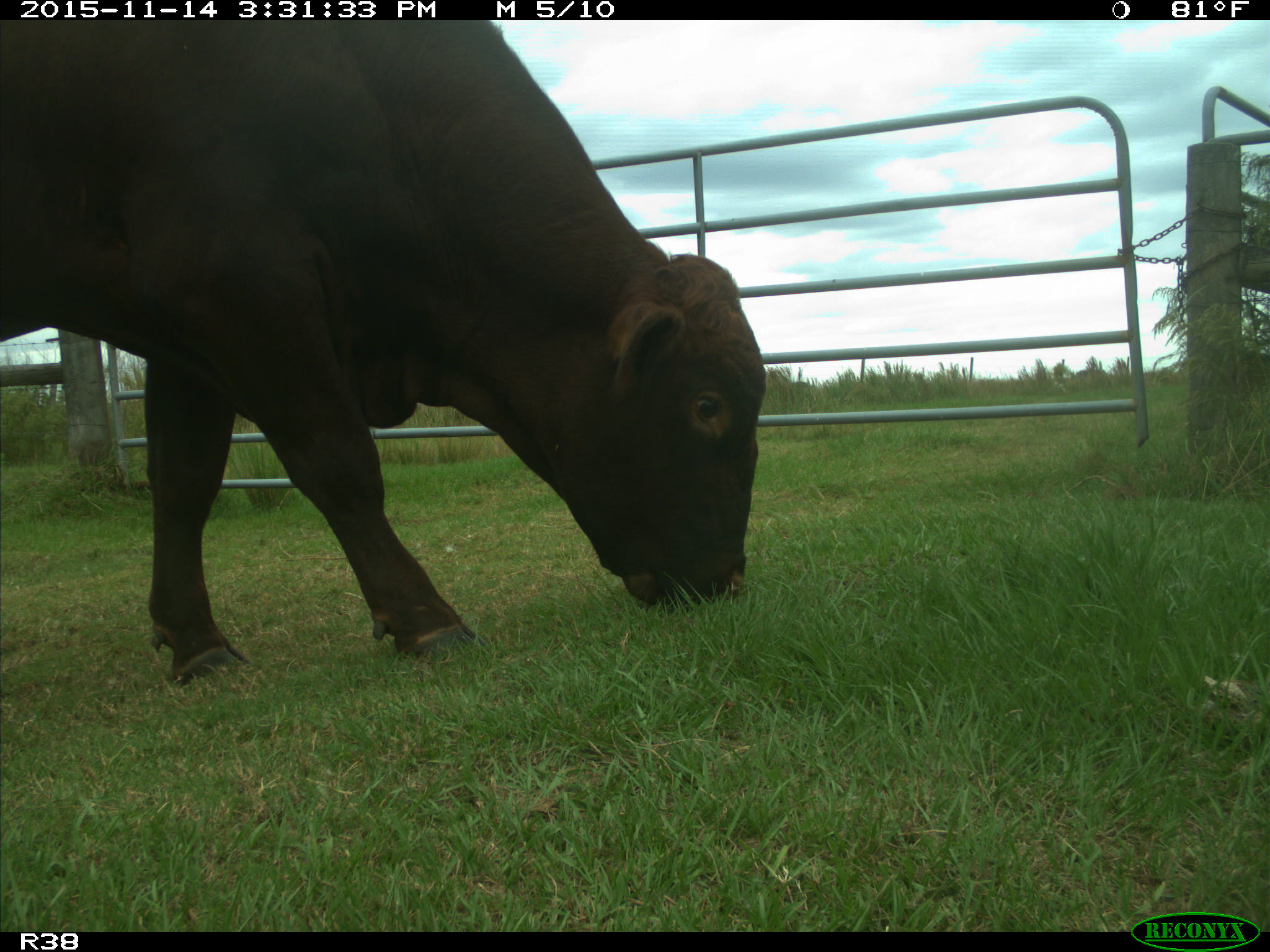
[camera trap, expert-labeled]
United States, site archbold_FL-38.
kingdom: Animalia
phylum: Chordata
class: Mammalia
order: Artiodactyla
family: Bovidae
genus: Bos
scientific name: Bos taurus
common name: domestic cow